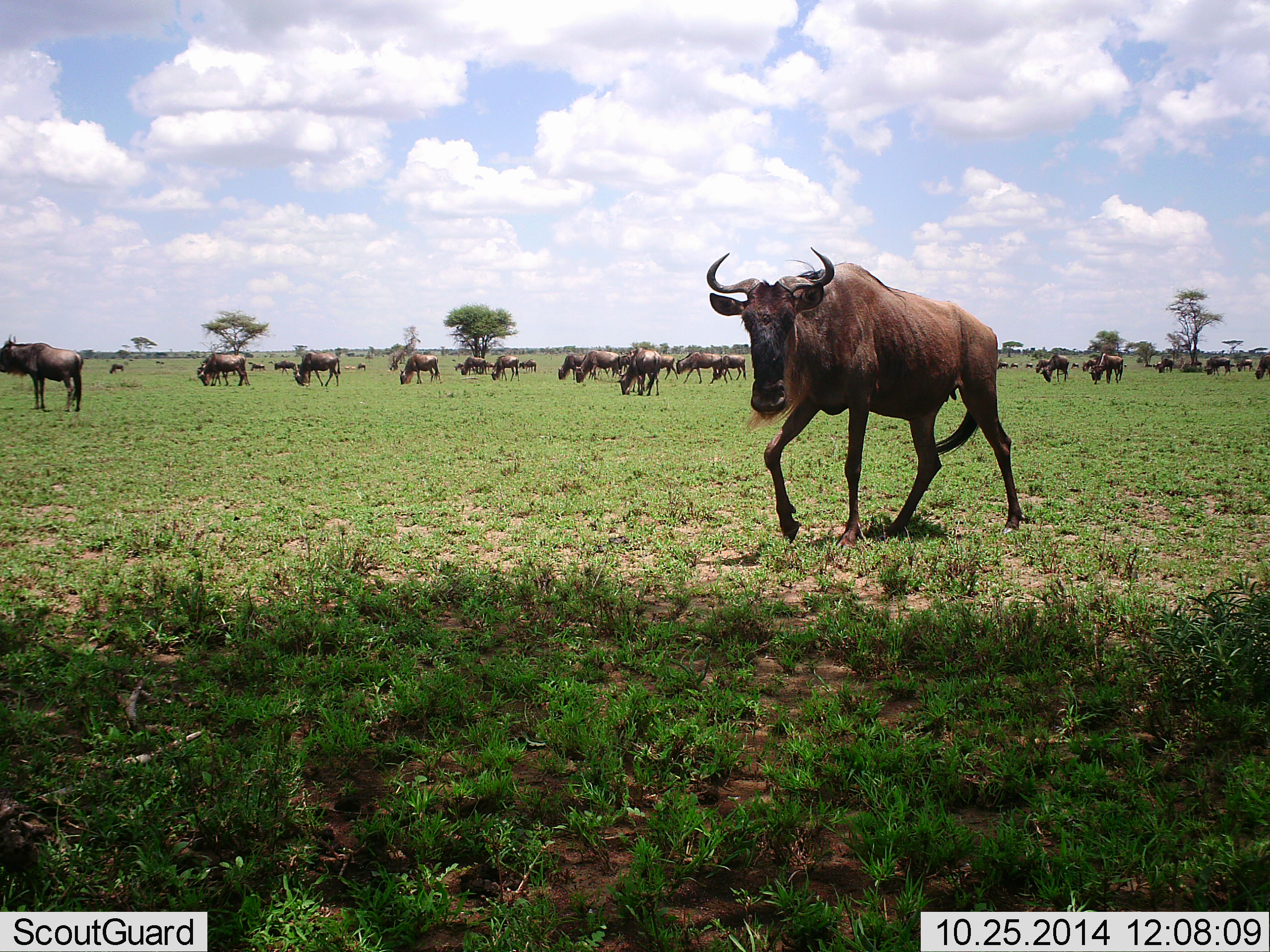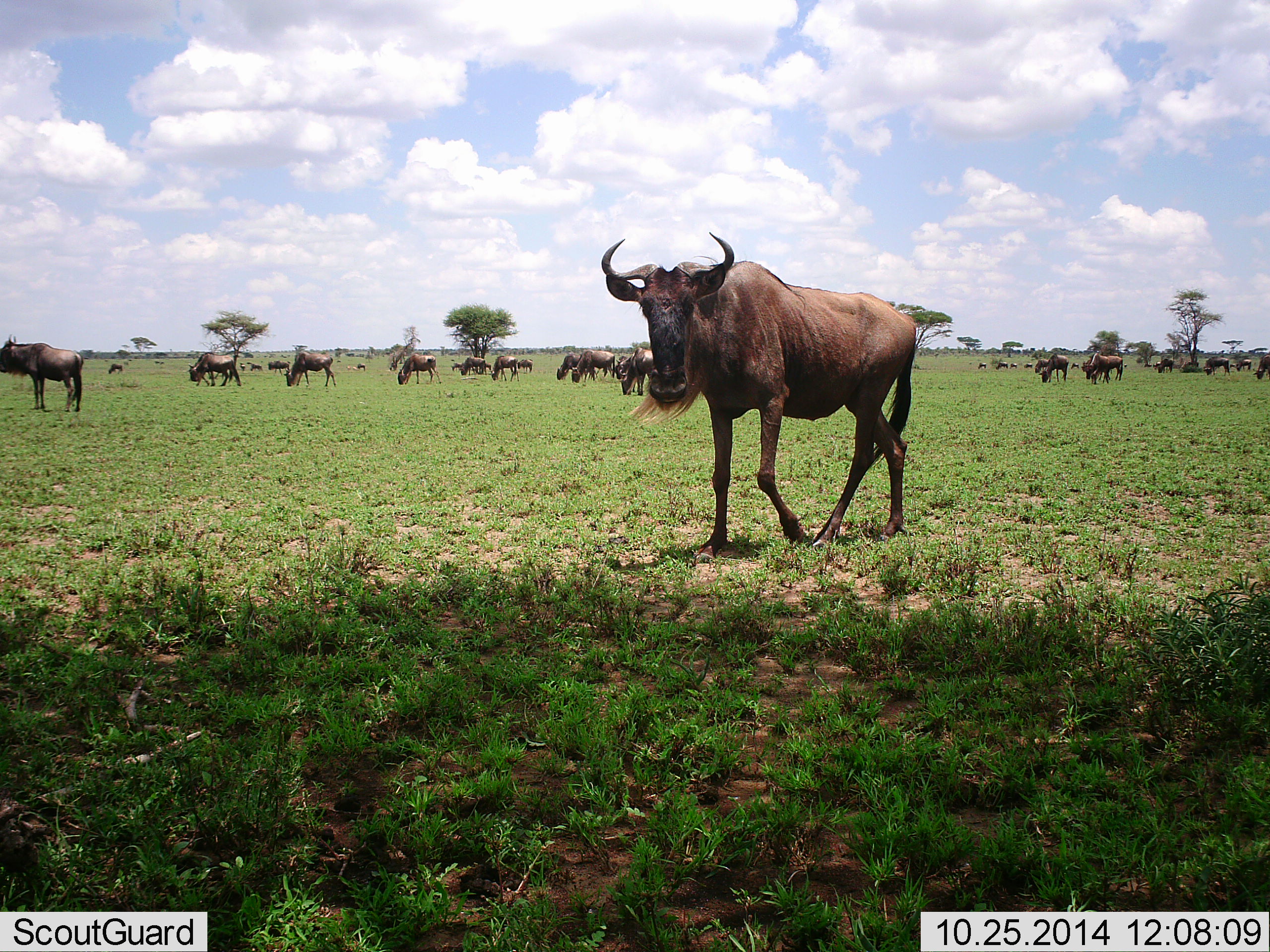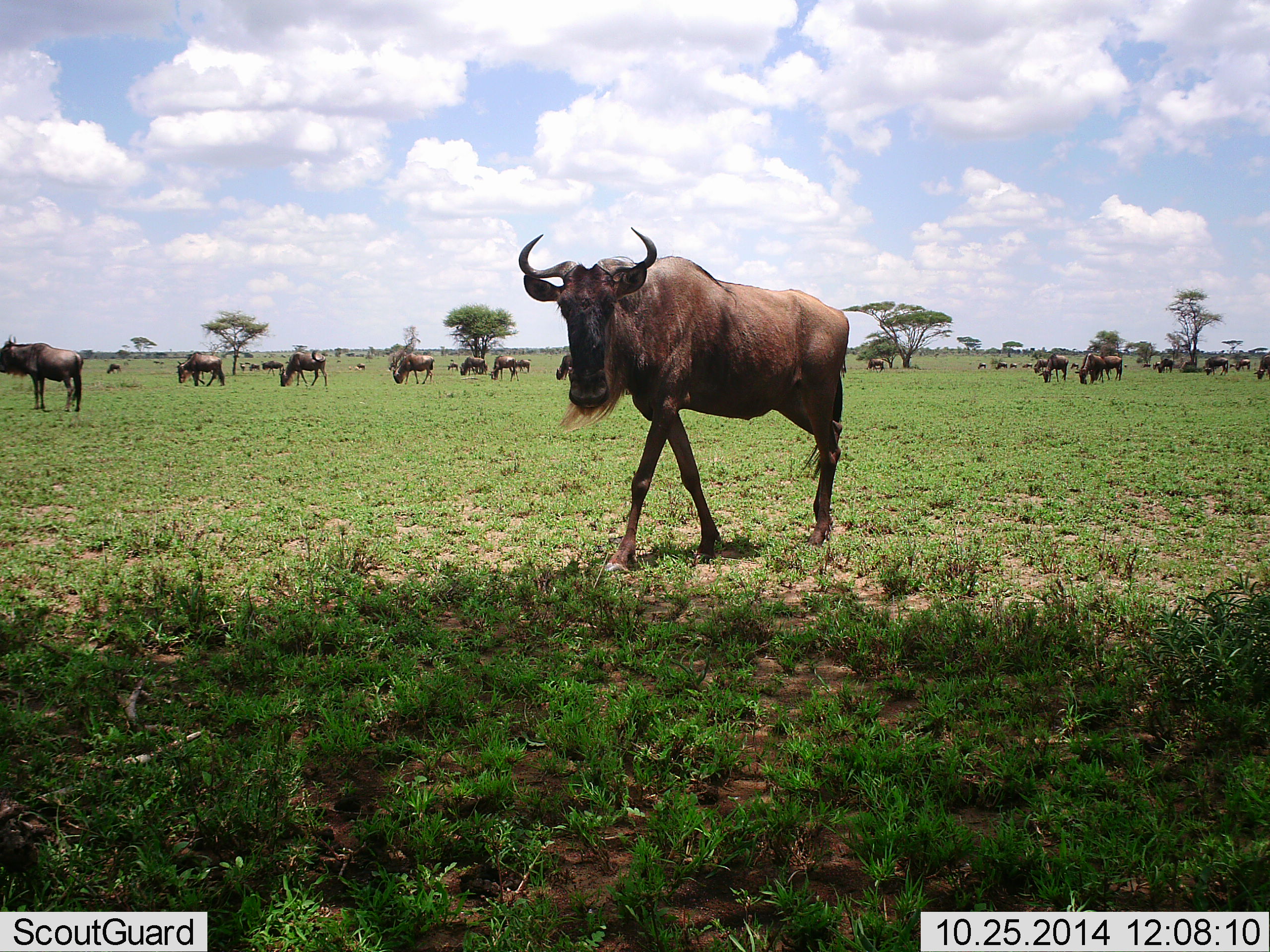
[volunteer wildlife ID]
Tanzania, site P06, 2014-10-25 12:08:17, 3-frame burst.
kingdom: Animalia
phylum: Chordata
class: Mammalia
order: Artiodactyla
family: Bovidae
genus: Connochaetes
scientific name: Connochaetes taurinus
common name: blue wildebeest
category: wildebeest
Wildebeest (blue wildebeest) (Connochaetes taurinus), count 11-50. Behavior (volunteer vote fractions): standing 40%, resting 30%, moving 80%, interacting 0%. Young present (vote fraction): 0%. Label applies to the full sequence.